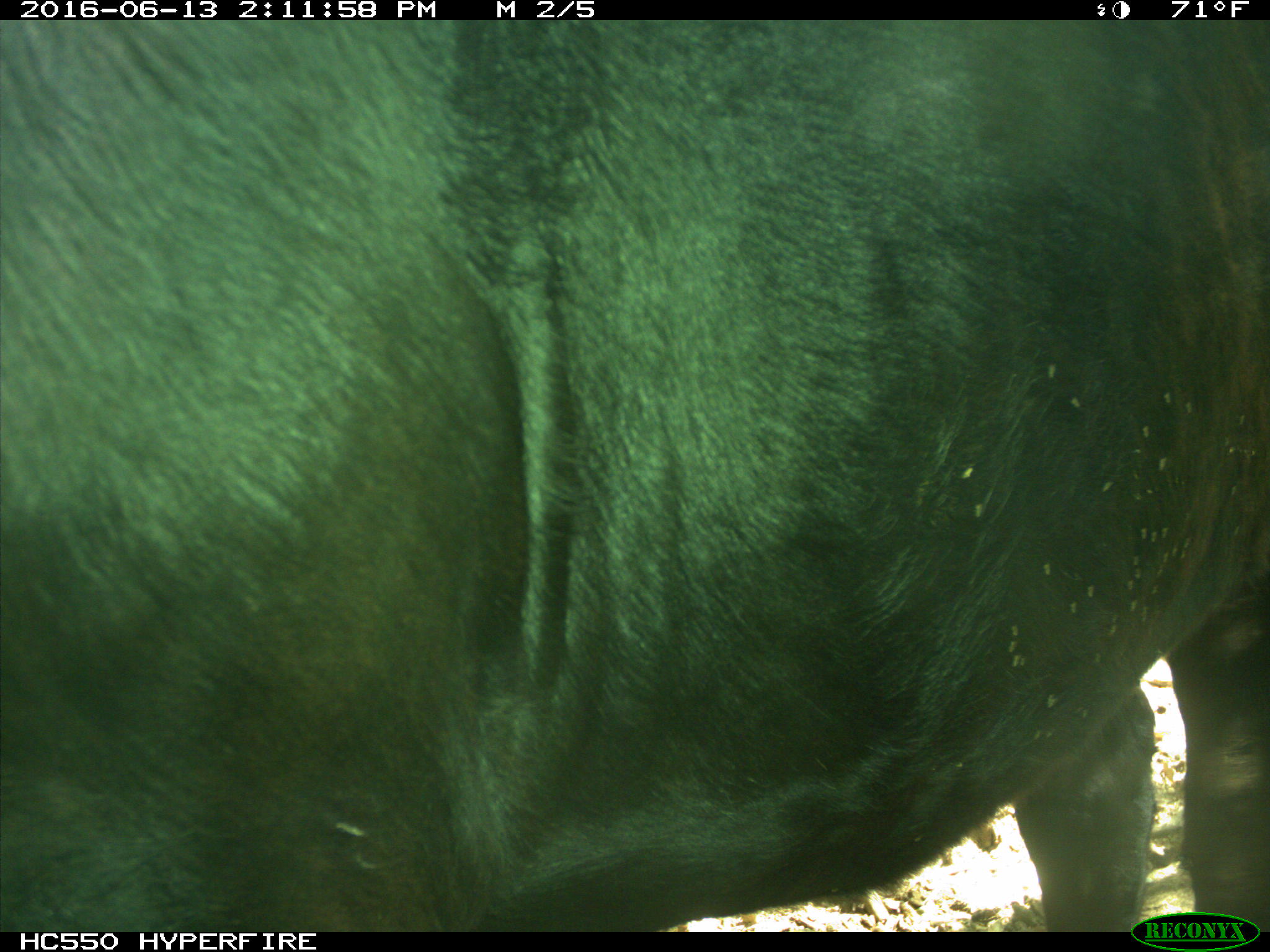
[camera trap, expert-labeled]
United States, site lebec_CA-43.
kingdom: Animalia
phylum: Chordata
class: Mammalia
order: Artiodactyla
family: Bovidae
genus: Bos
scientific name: Bos taurus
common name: domestic cow